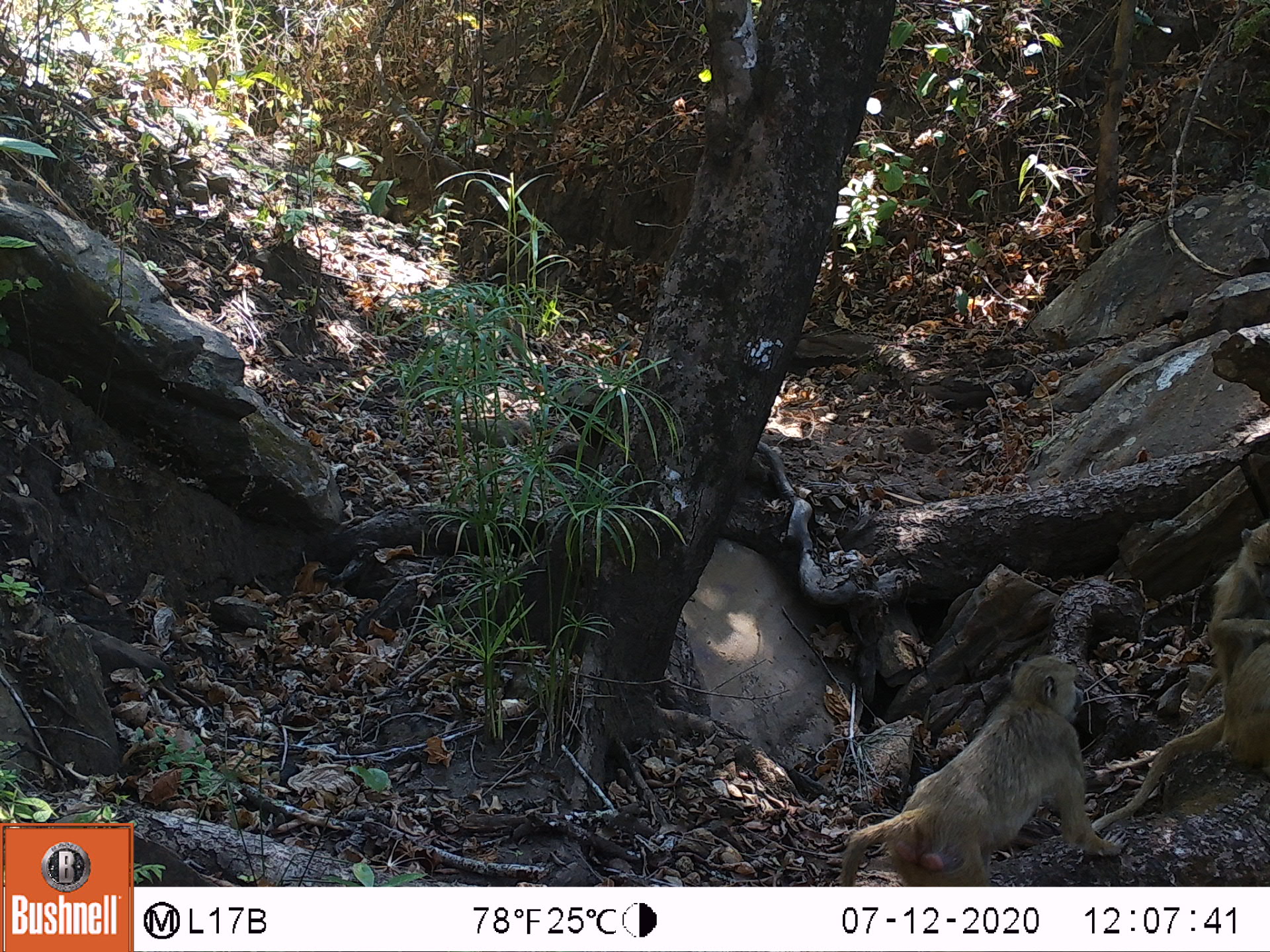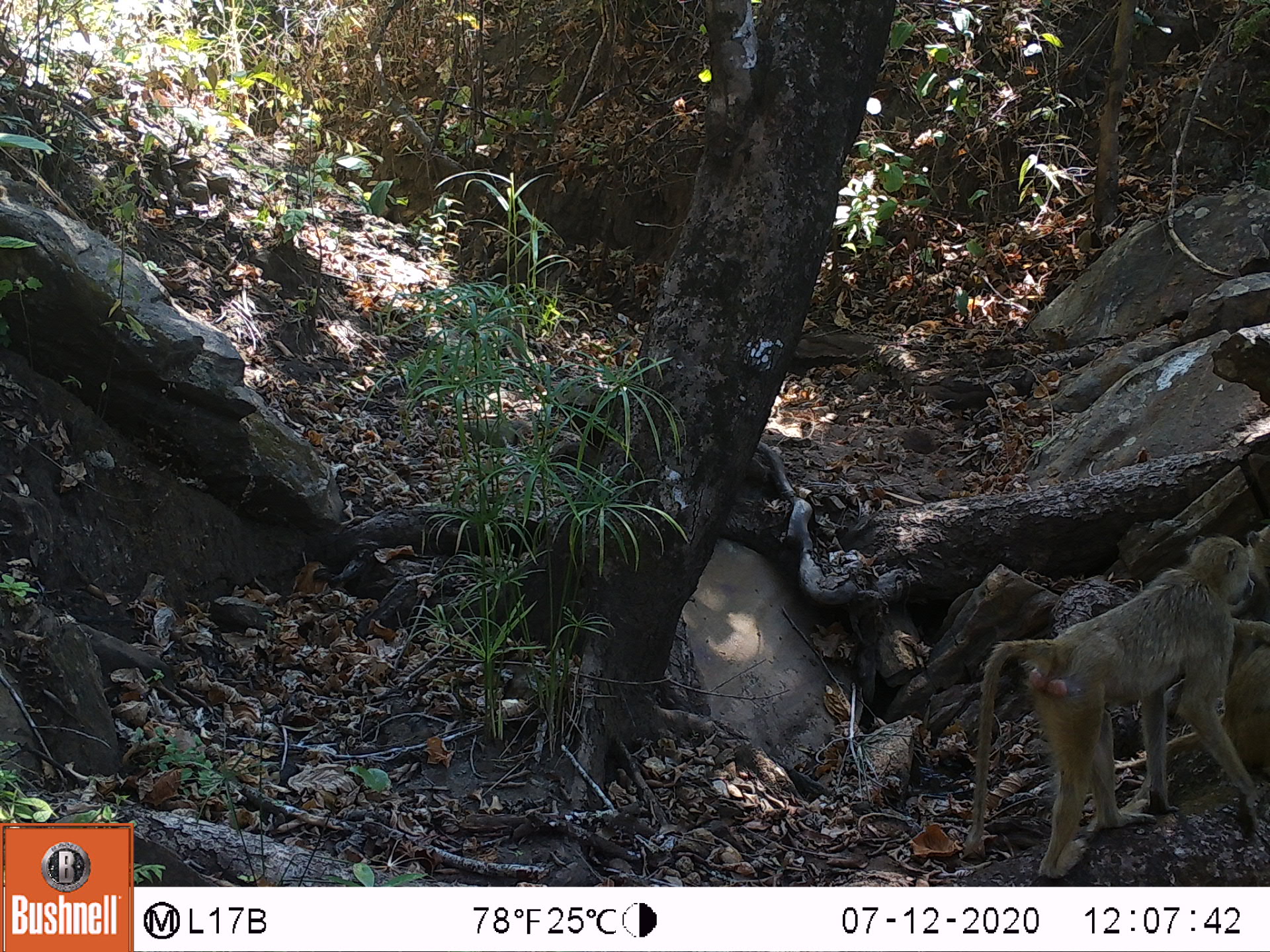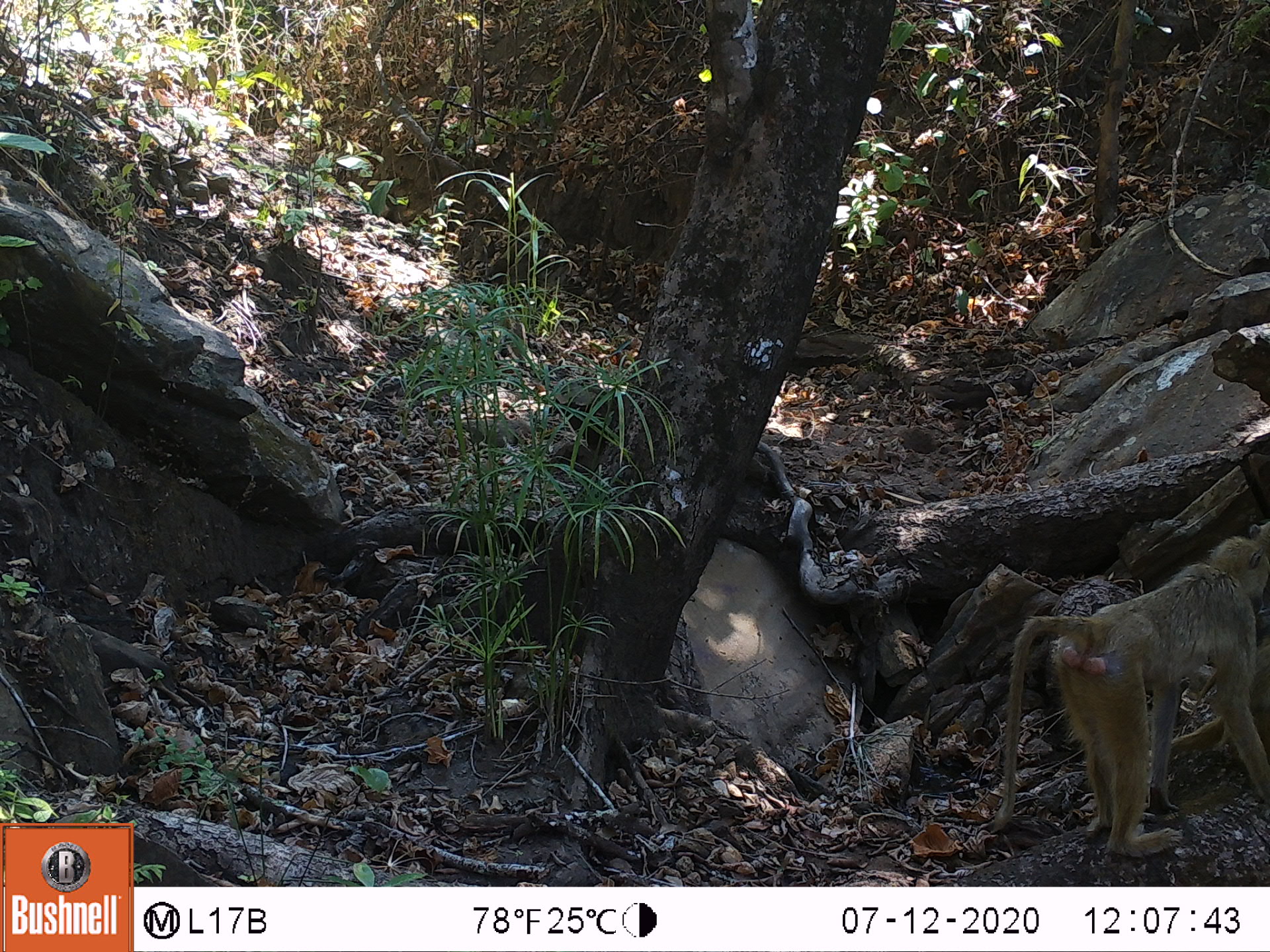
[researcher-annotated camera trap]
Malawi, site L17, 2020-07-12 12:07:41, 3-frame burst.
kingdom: Animalia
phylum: Chordata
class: Mammalia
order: Primates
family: Cercopithecidae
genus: Papio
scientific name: Papio cynocephalus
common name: yellow baboon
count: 2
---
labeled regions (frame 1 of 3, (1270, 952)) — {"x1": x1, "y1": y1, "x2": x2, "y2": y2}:
yellow baboon: {"x1": 840, "y1": 658, "x2": 1115, "y2": 878}; {"x1": 1130, "y1": 543, "x2": 1262, "y2": 813}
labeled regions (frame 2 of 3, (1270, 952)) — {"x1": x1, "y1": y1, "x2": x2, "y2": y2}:
yellow baboon: {"x1": 966, "y1": 538, "x2": 1255, "y2": 868}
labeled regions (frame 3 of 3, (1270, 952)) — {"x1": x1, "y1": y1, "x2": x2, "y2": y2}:
yellow baboon: {"x1": 986, "y1": 538, "x2": 1262, "y2": 866}